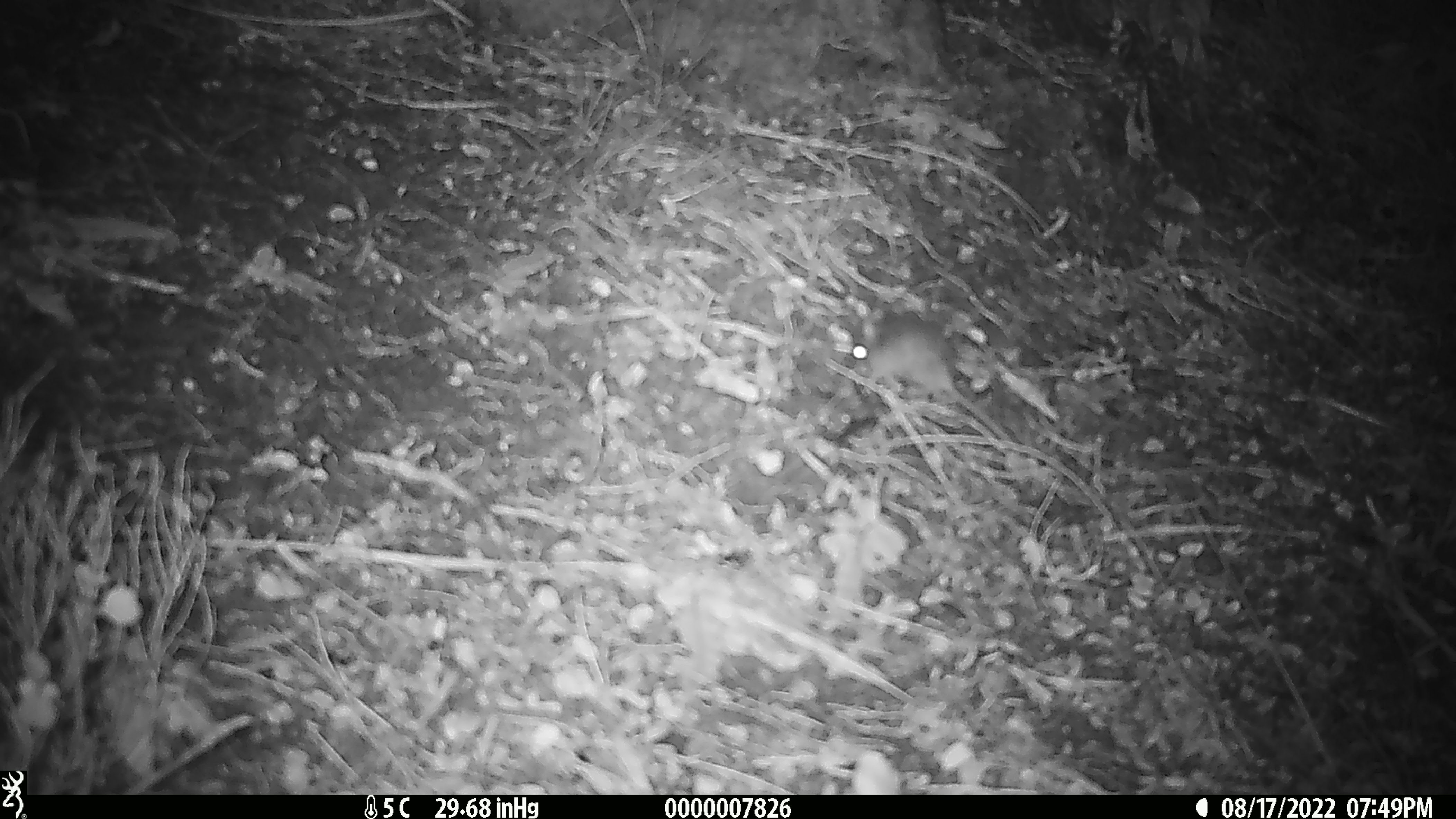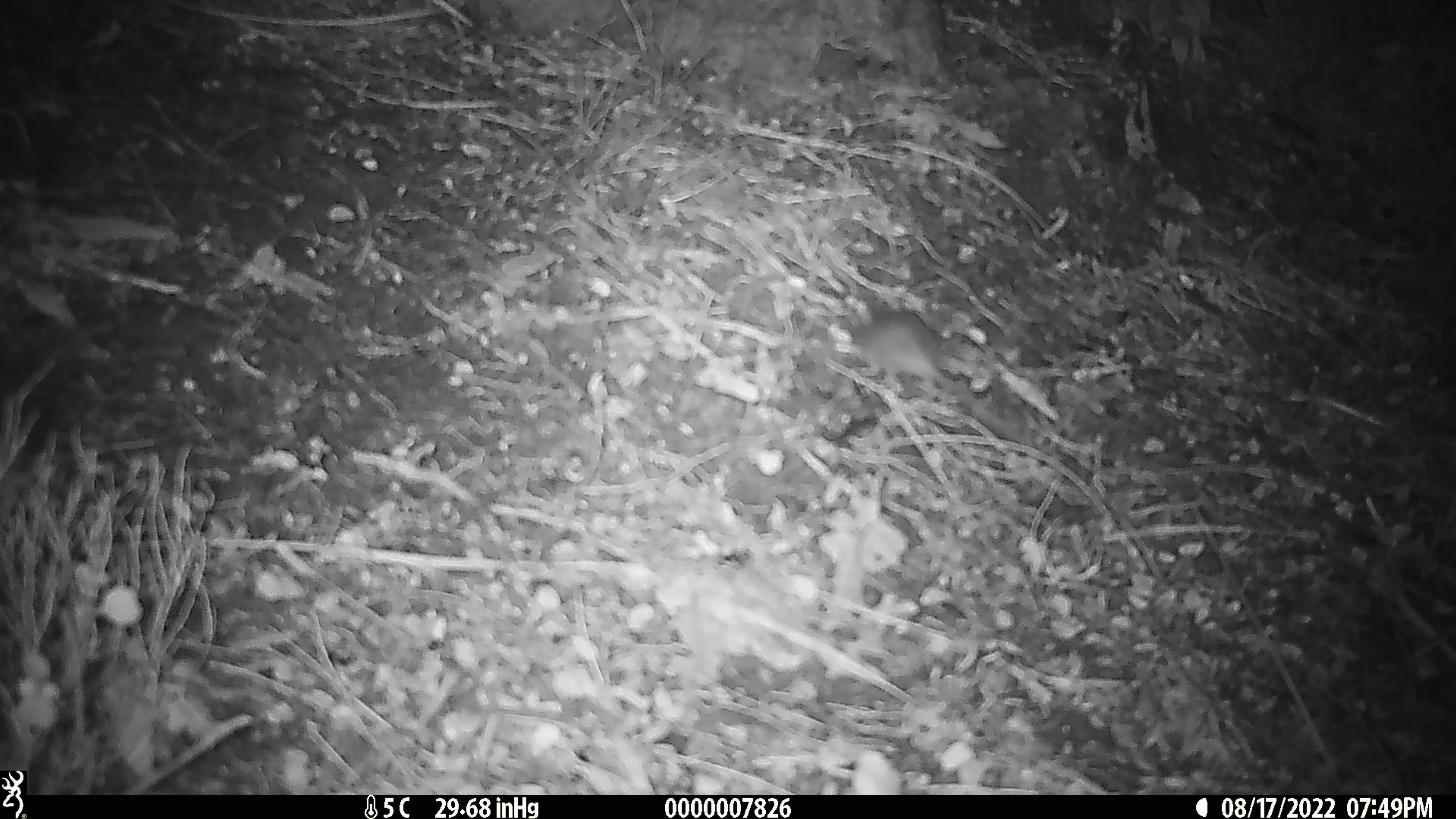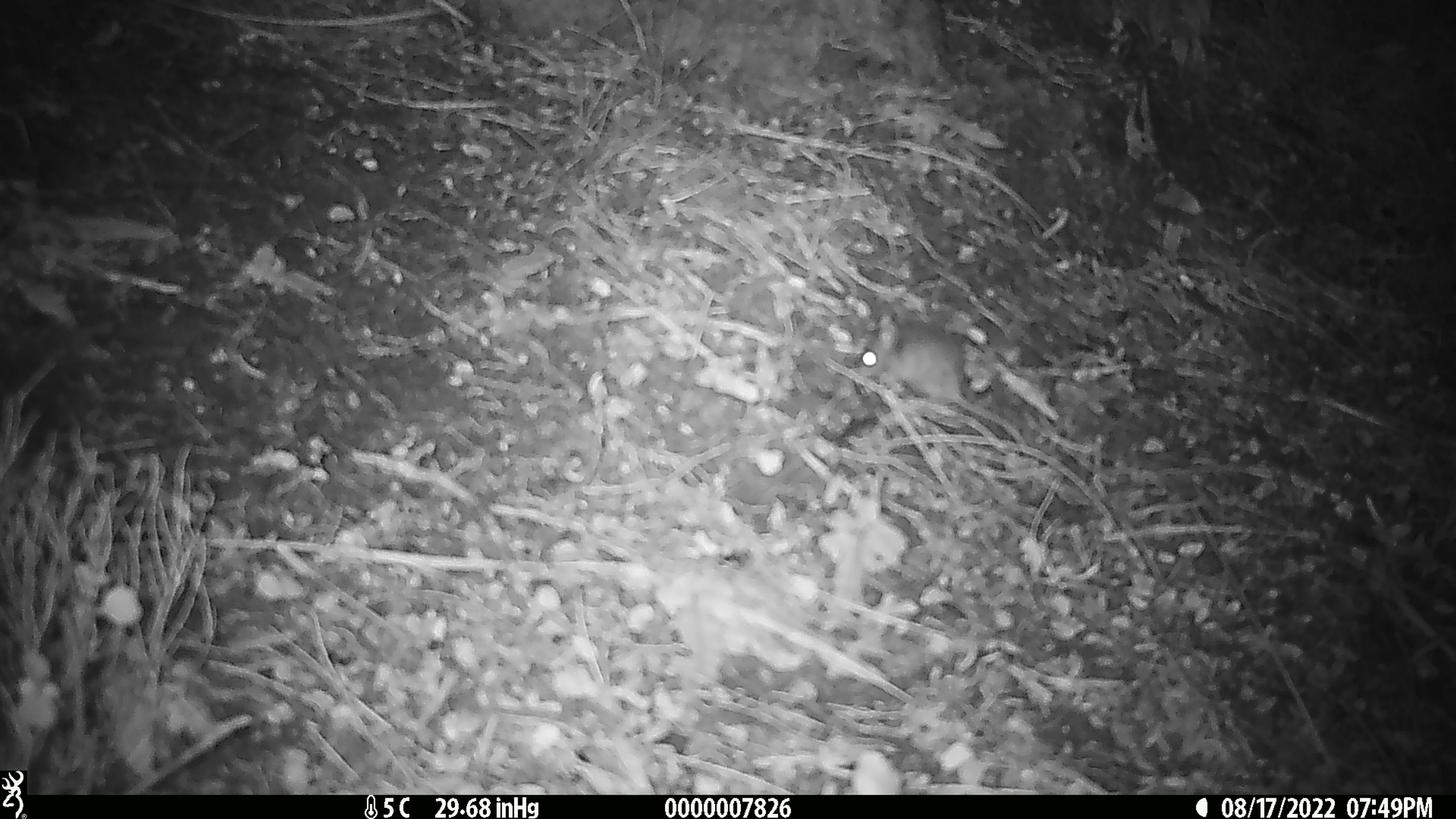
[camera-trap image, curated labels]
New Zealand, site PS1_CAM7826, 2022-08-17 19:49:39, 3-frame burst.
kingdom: Animalia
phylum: Chordata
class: Mammalia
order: Rodentia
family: Muridae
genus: Mus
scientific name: Mus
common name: mouse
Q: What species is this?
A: Mouse (Mus).